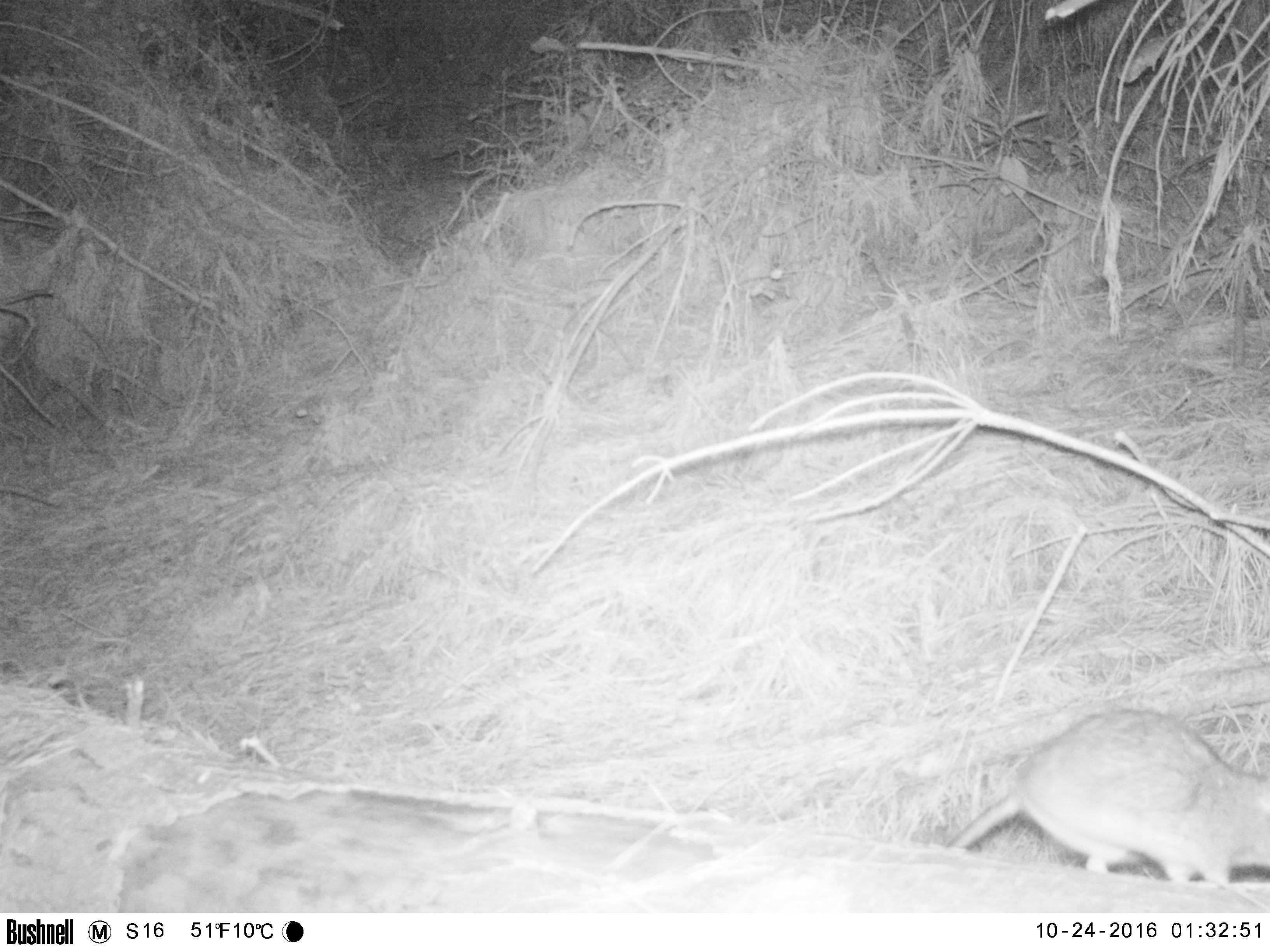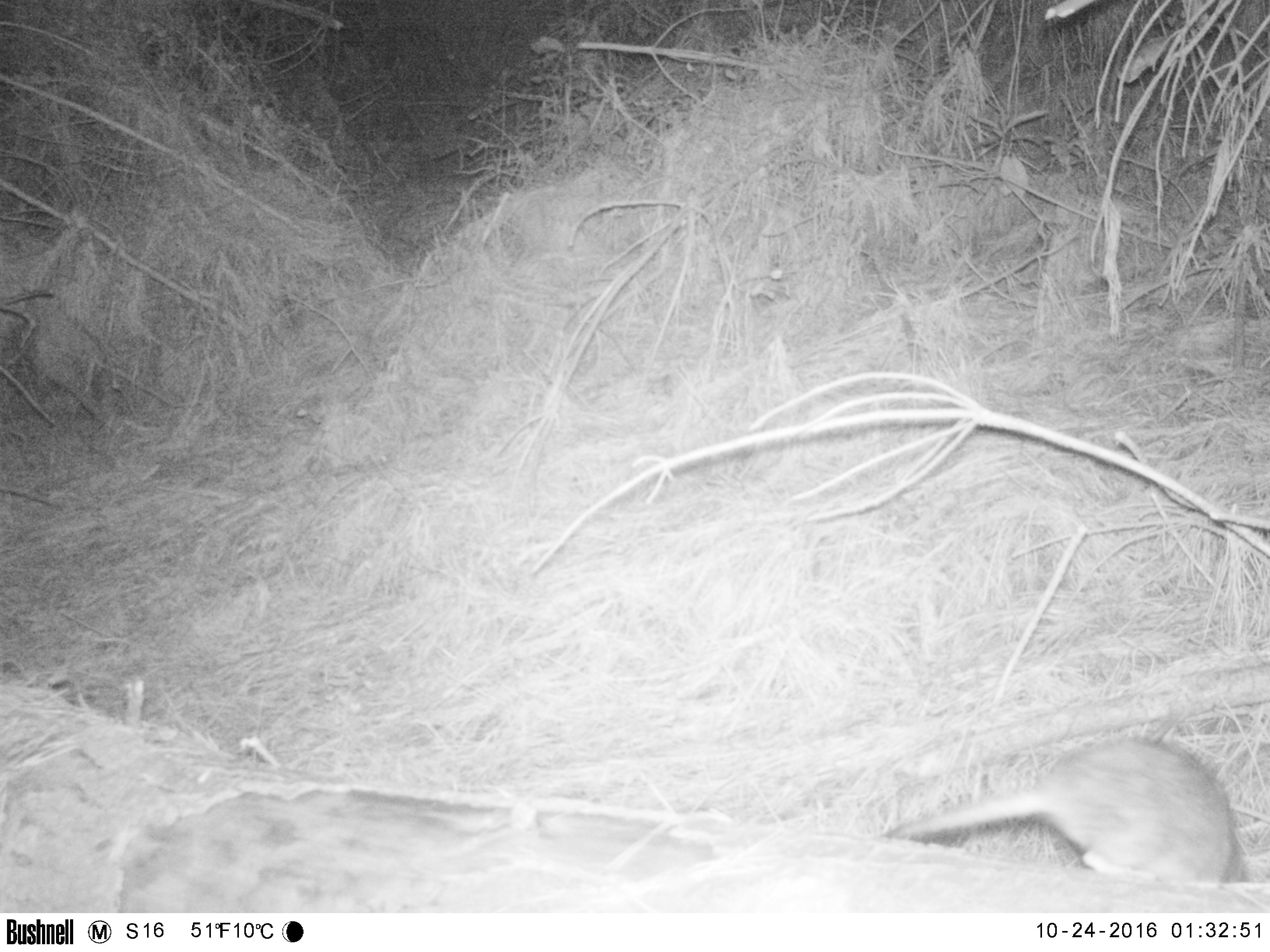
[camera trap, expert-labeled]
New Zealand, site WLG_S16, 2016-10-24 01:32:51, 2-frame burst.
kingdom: Animalia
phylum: Chordata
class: Mammalia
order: Rodentia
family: Muridae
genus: Rattus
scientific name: Rattus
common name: rat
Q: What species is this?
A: Rat (Rattus).